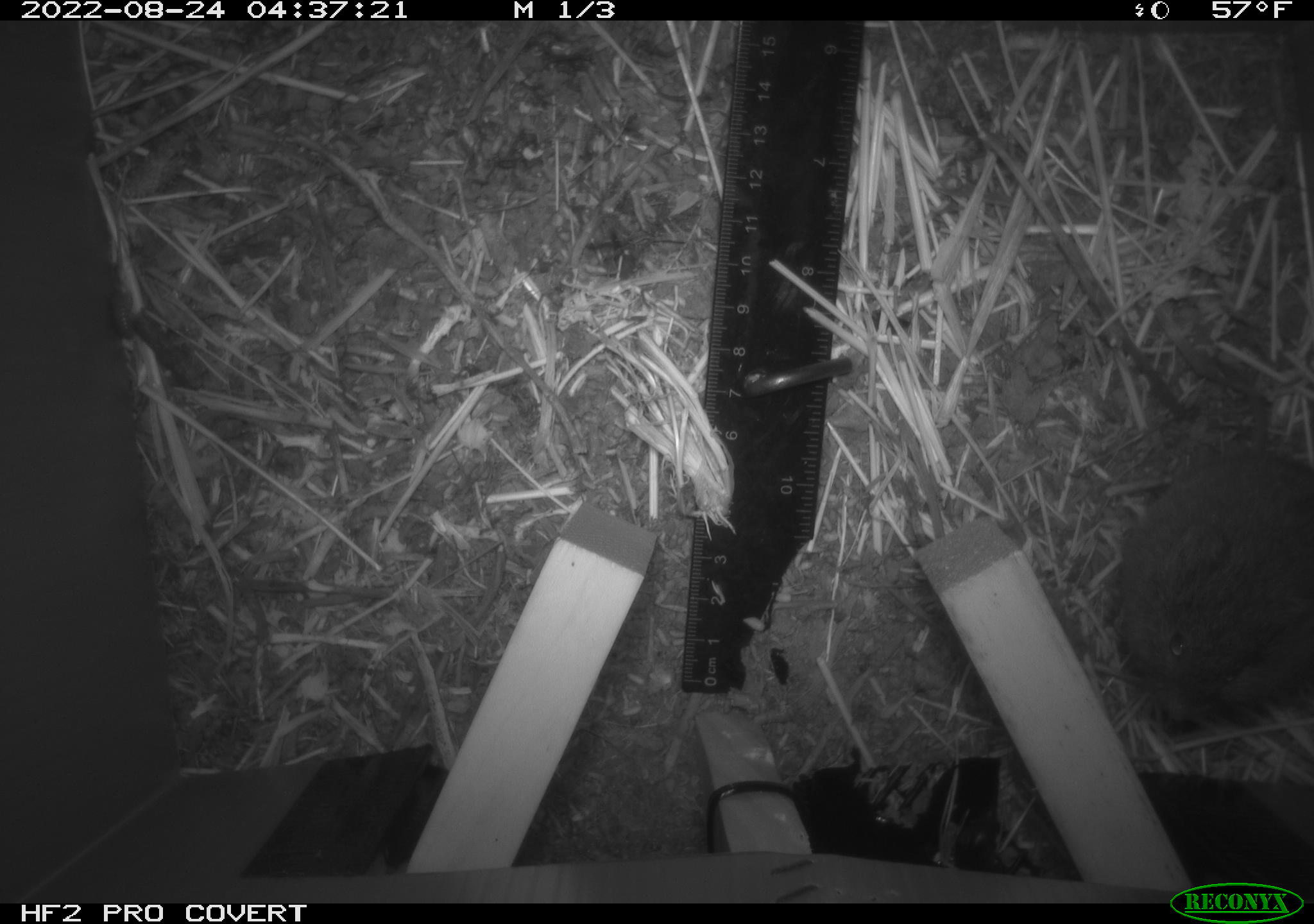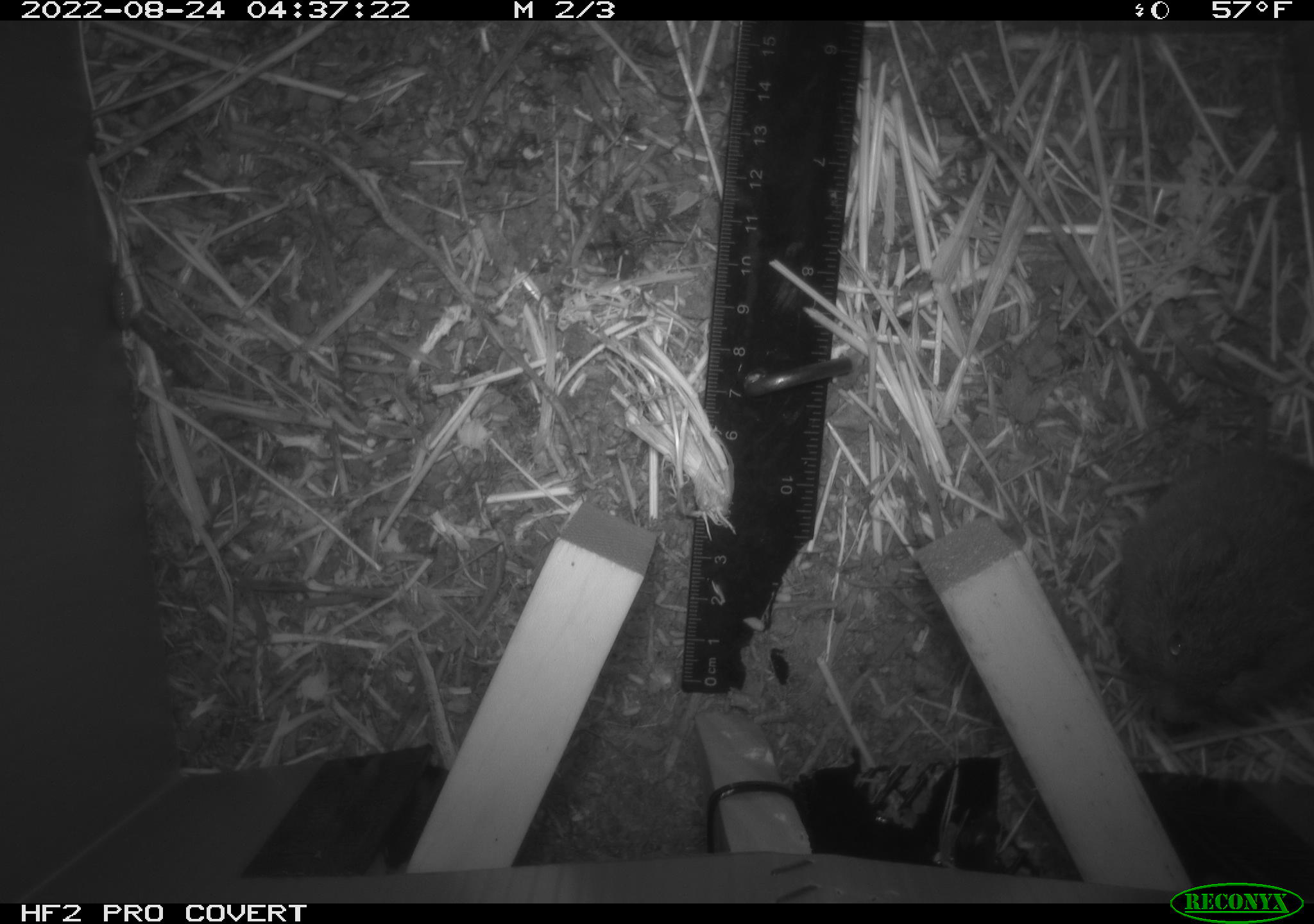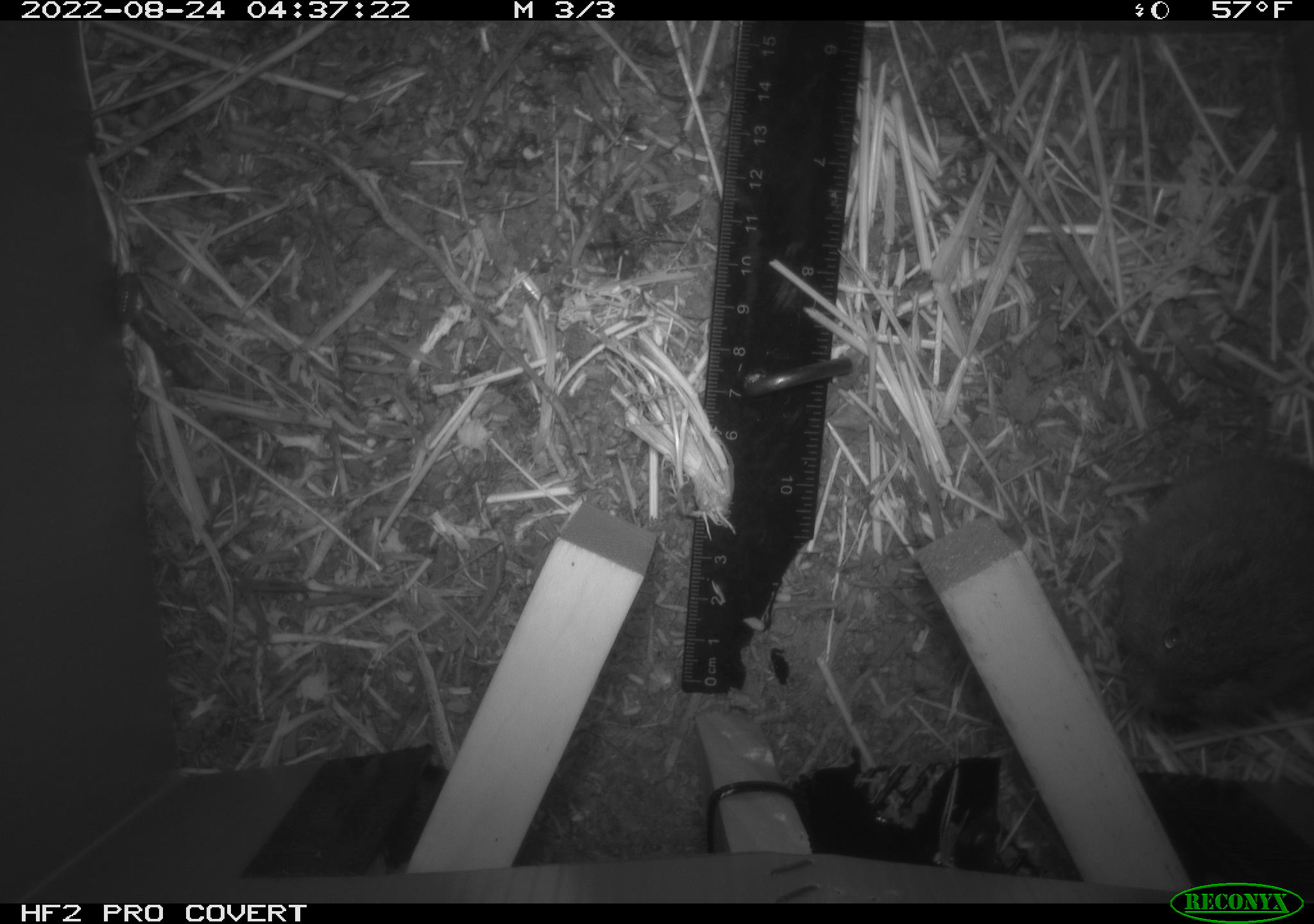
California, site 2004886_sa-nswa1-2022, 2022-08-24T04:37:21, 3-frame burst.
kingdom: Animalia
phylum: Chordata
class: Mammalia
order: Rodentia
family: Cricetidae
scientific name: Cricetidae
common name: hamsters, voles, lemmings, and allies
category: cricetidae family